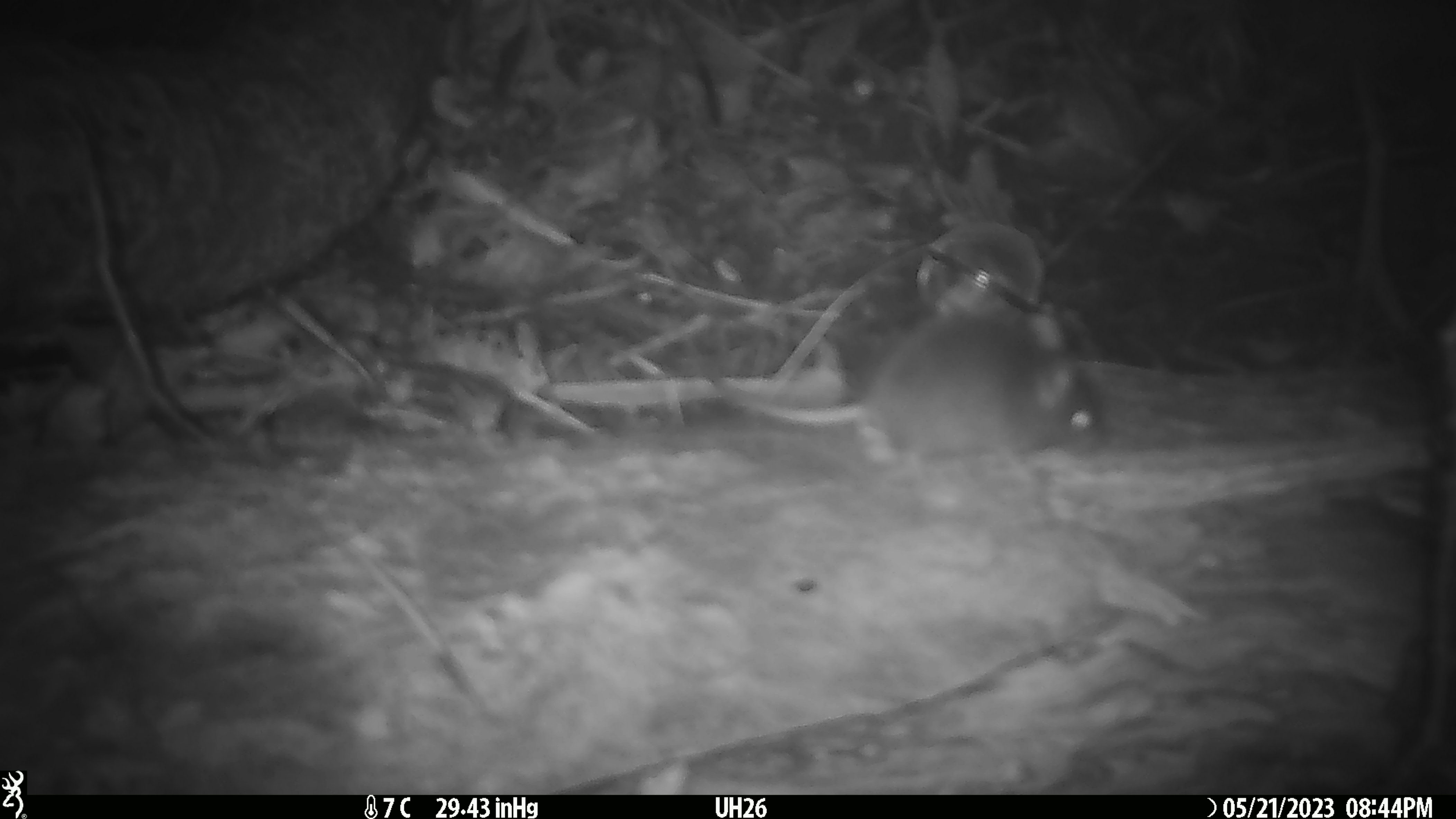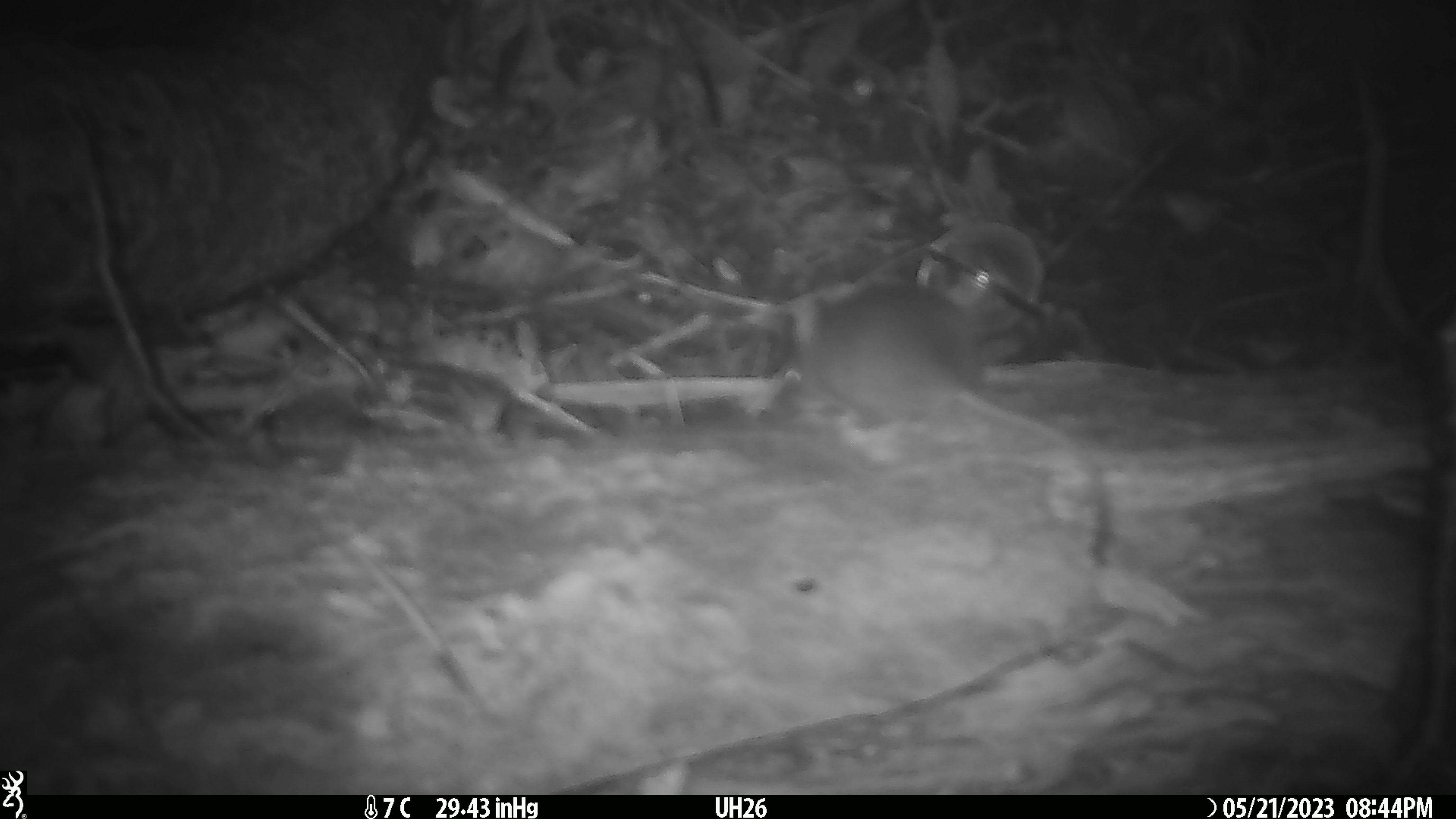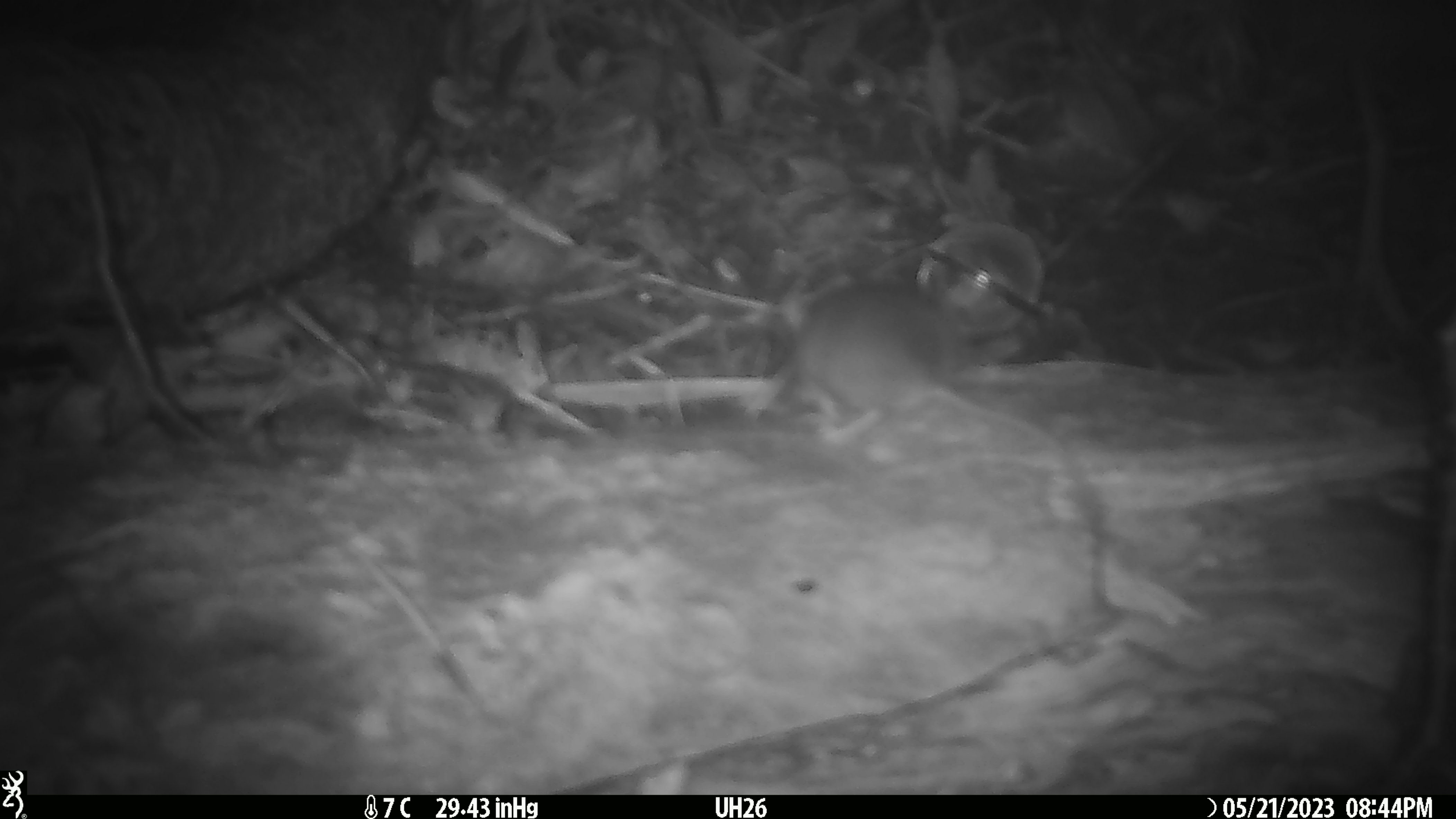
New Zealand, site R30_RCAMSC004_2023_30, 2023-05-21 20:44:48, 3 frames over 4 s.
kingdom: Animalia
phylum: Chordata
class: Mammalia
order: Rodentia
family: Muridae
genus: Mus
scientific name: Mus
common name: mouse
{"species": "mouse (Mus)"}